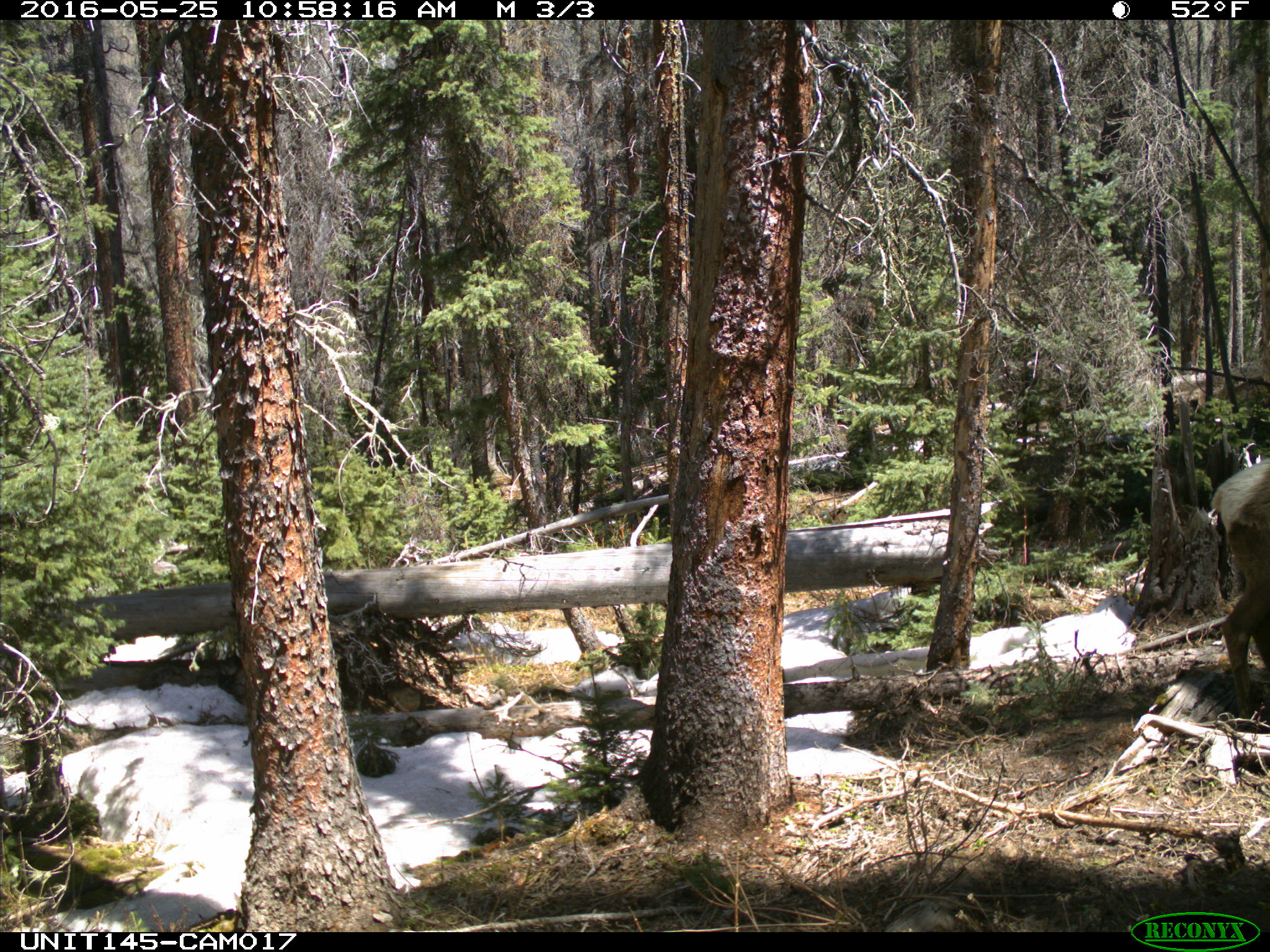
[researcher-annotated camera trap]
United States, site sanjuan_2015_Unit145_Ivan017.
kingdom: Animalia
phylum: Chordata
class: Mammalia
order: Artiodactyla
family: Cervidae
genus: Cervus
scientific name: Cervus elaphus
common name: red deer